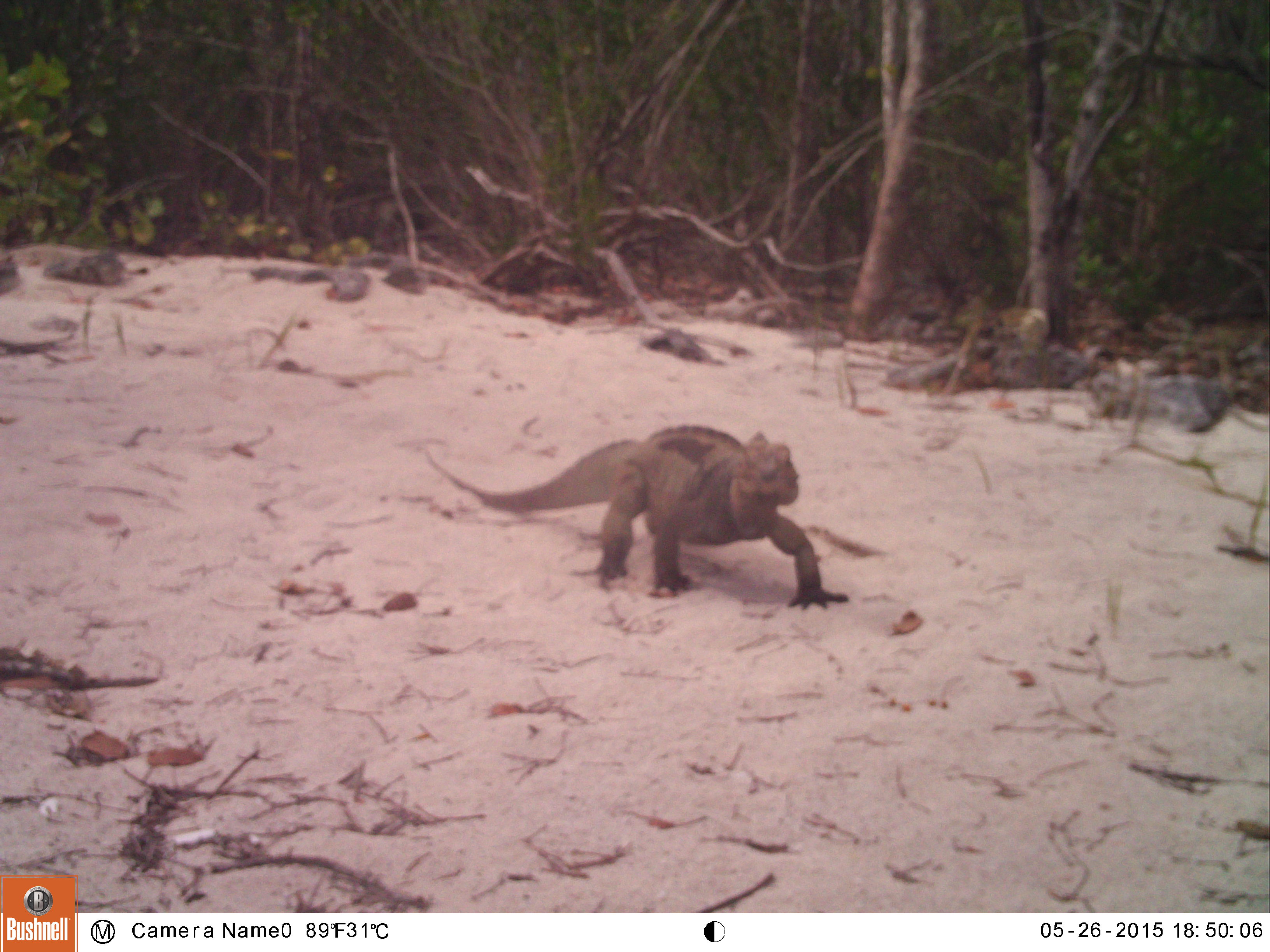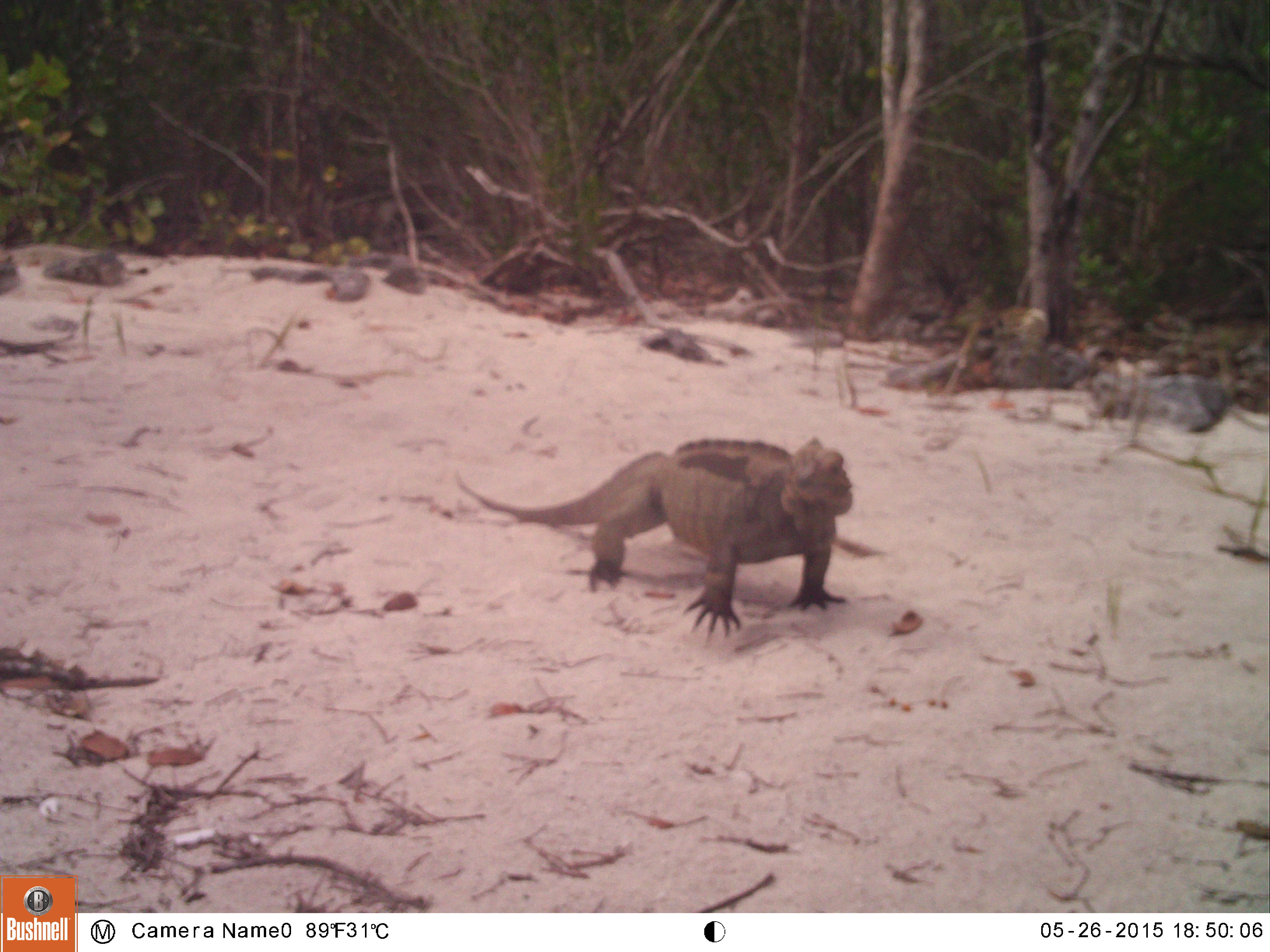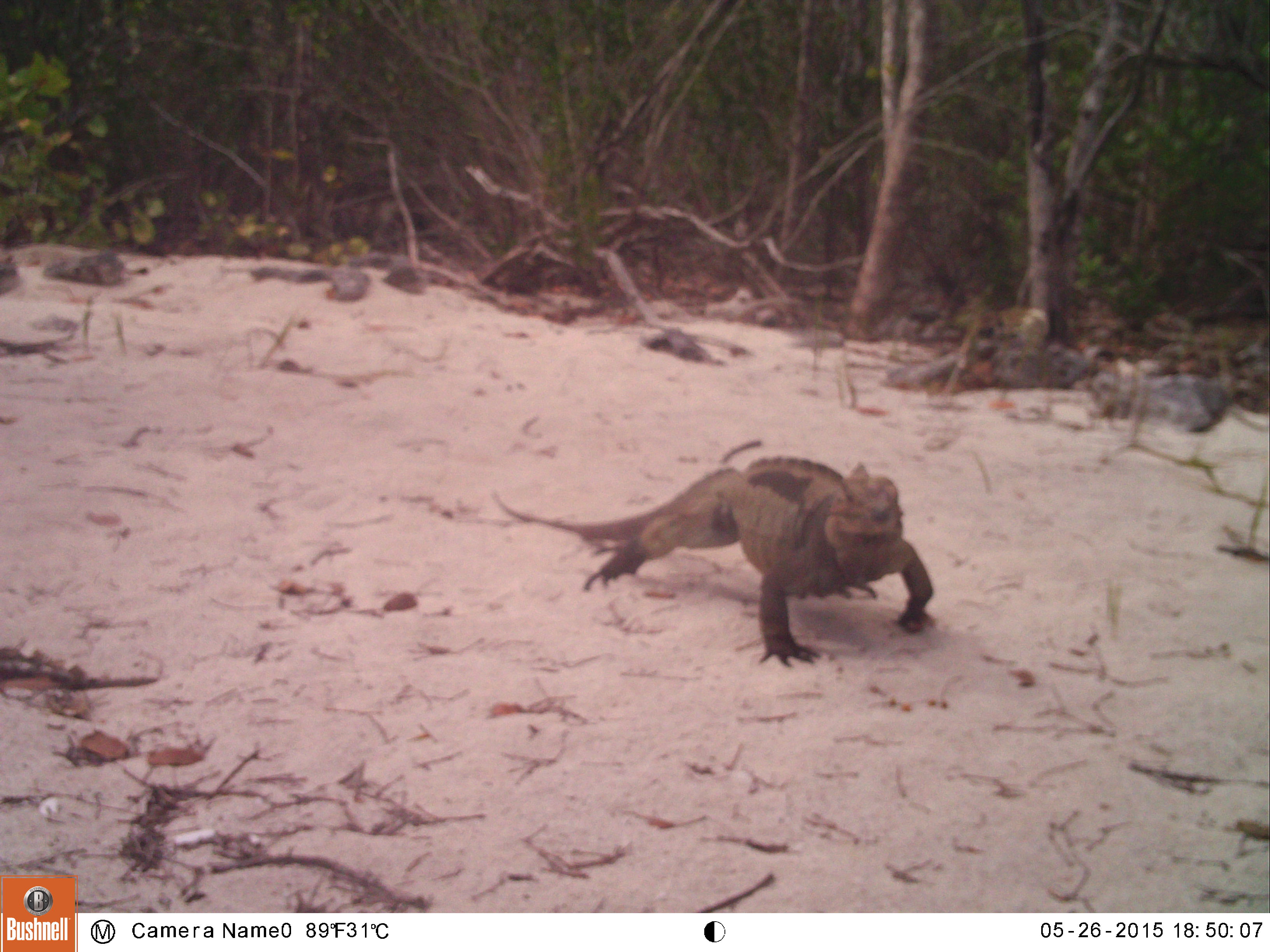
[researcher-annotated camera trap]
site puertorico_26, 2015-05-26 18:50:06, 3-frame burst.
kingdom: Animalia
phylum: Chordata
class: Reptilia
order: Squamata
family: Iguanidae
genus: Iguana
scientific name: Iguana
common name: typical iguanas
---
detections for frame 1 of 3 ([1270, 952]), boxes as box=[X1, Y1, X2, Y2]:
iguana: box=[440, 425, 852, 610]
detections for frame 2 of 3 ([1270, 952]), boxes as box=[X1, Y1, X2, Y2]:
iguana: box=[470, 439, 855, 633]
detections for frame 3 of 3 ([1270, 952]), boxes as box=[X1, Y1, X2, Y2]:
iguana: box=[493, 454, 934, 663]